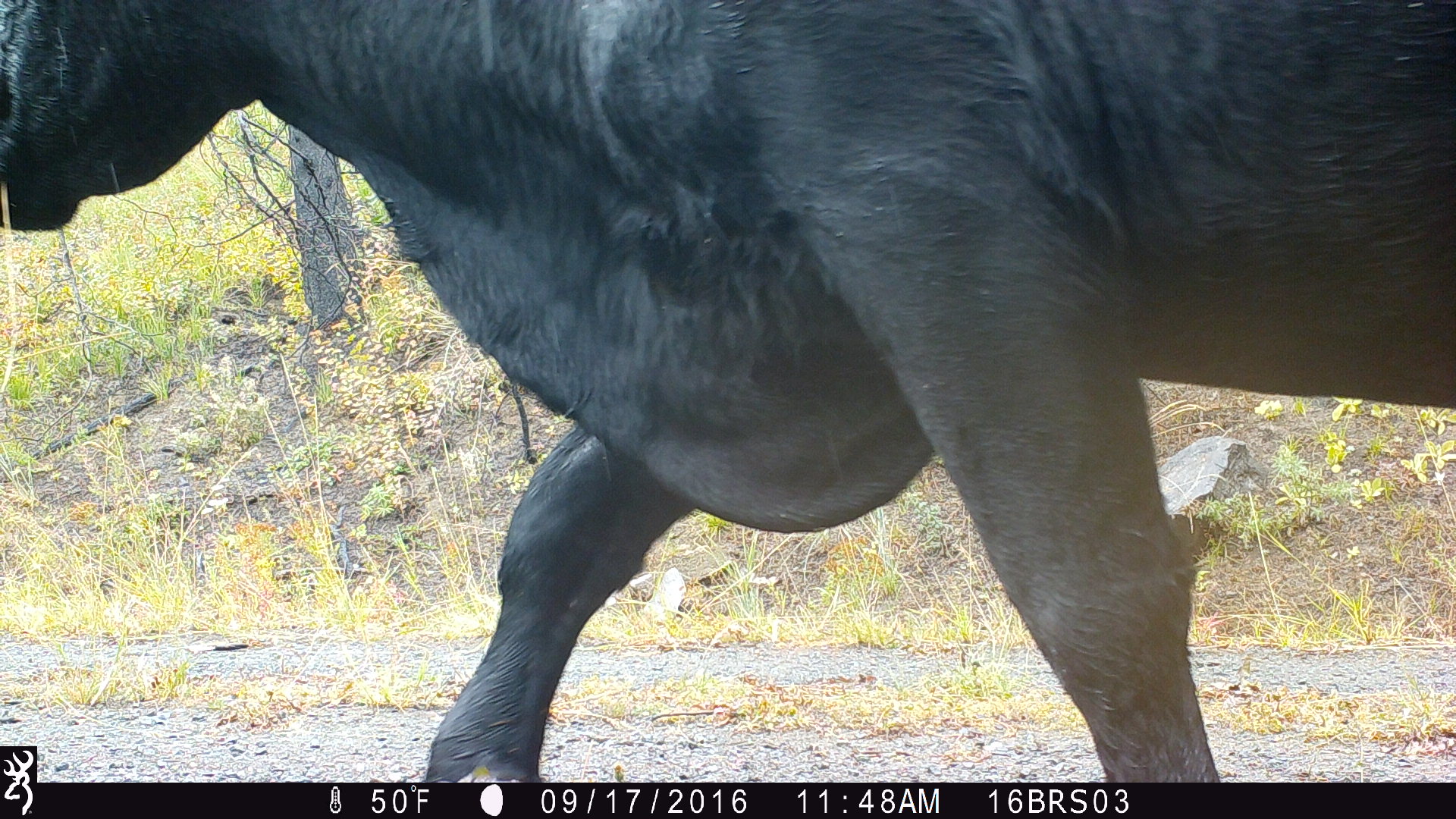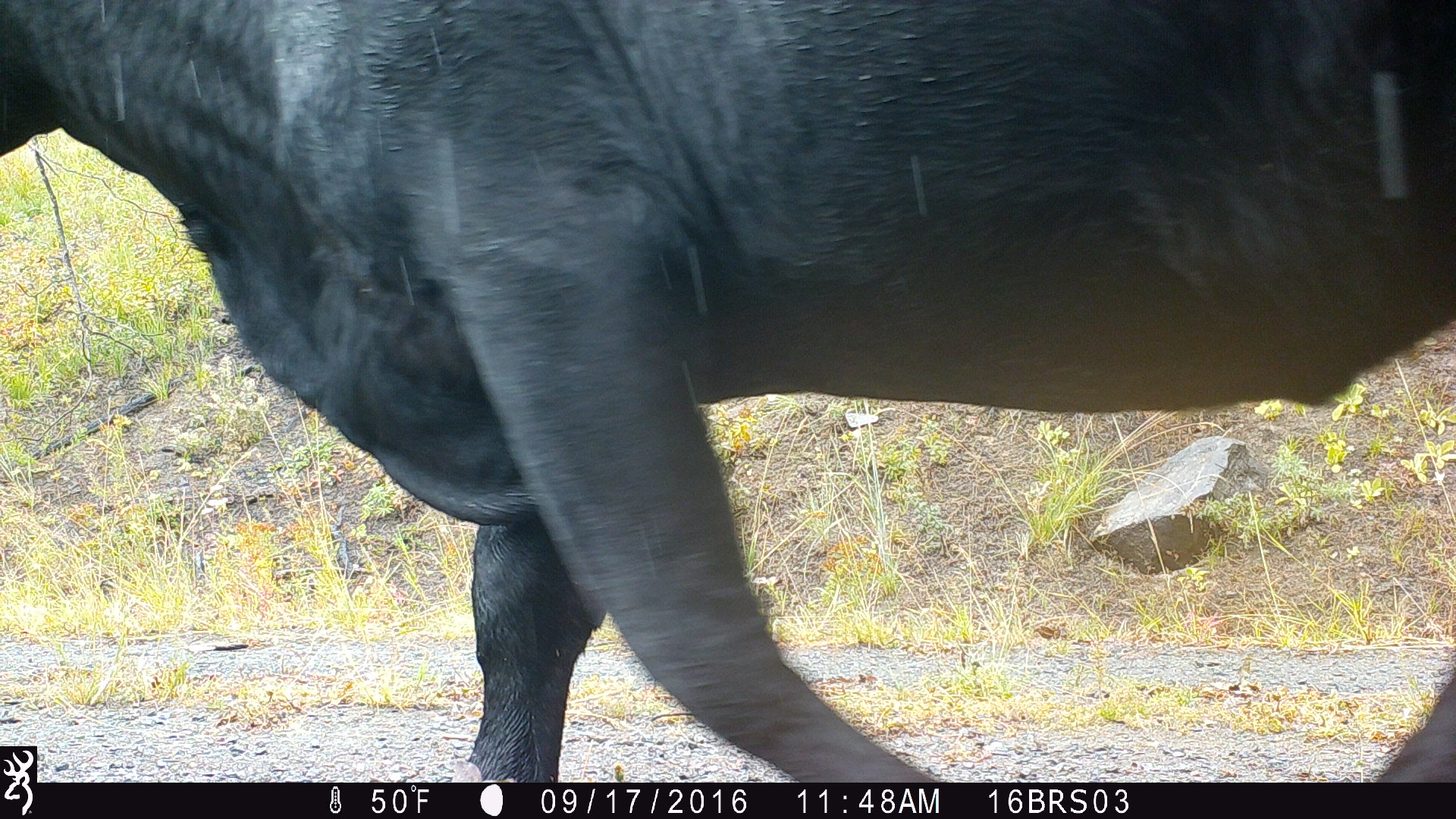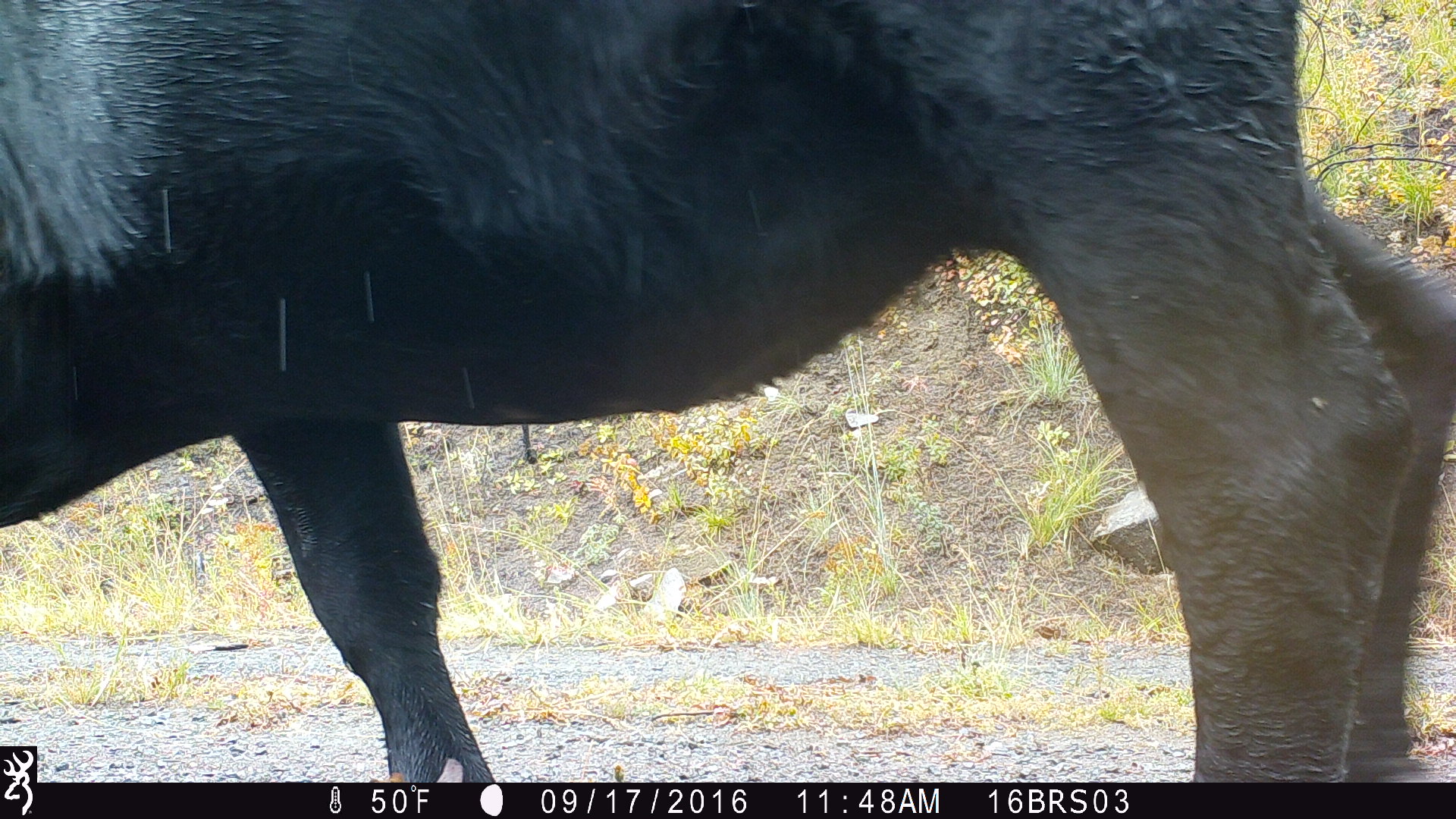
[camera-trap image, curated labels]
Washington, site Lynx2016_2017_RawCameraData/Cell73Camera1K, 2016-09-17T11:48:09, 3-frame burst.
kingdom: Animalia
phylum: Chordata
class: Mammalia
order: Artiodactyla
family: Bovidae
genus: Bos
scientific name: Bos taurus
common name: domestic cattle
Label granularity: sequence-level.